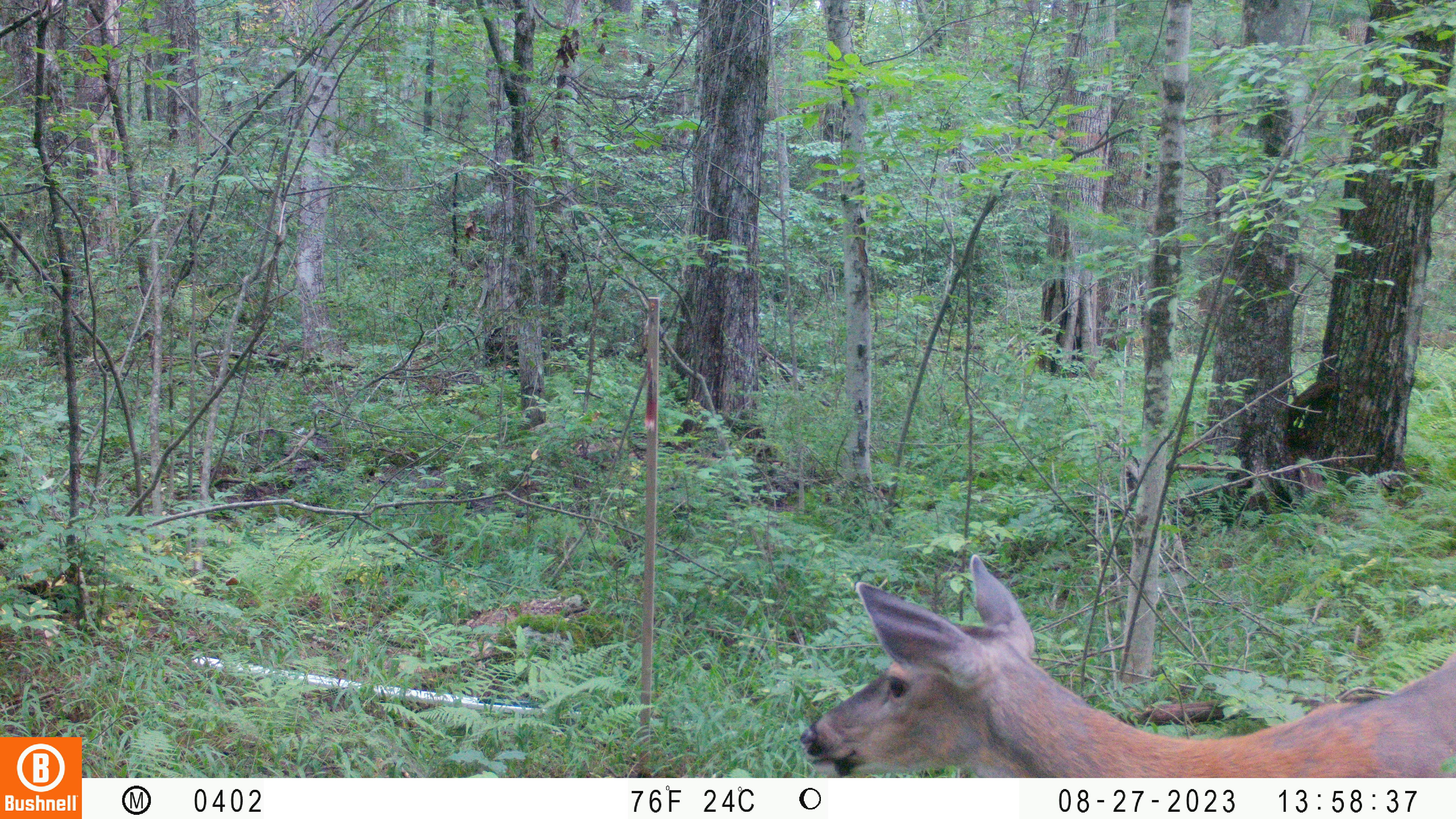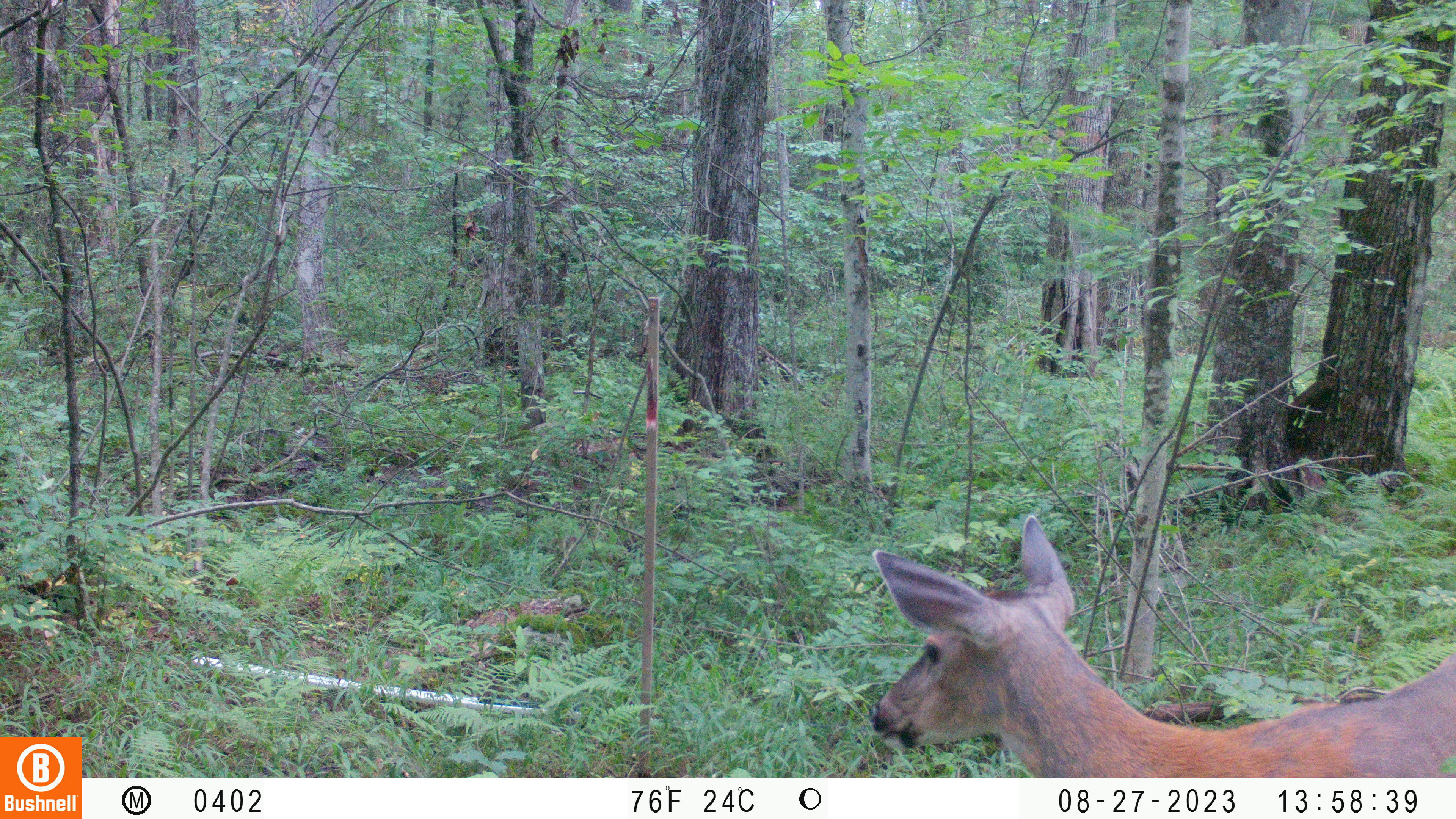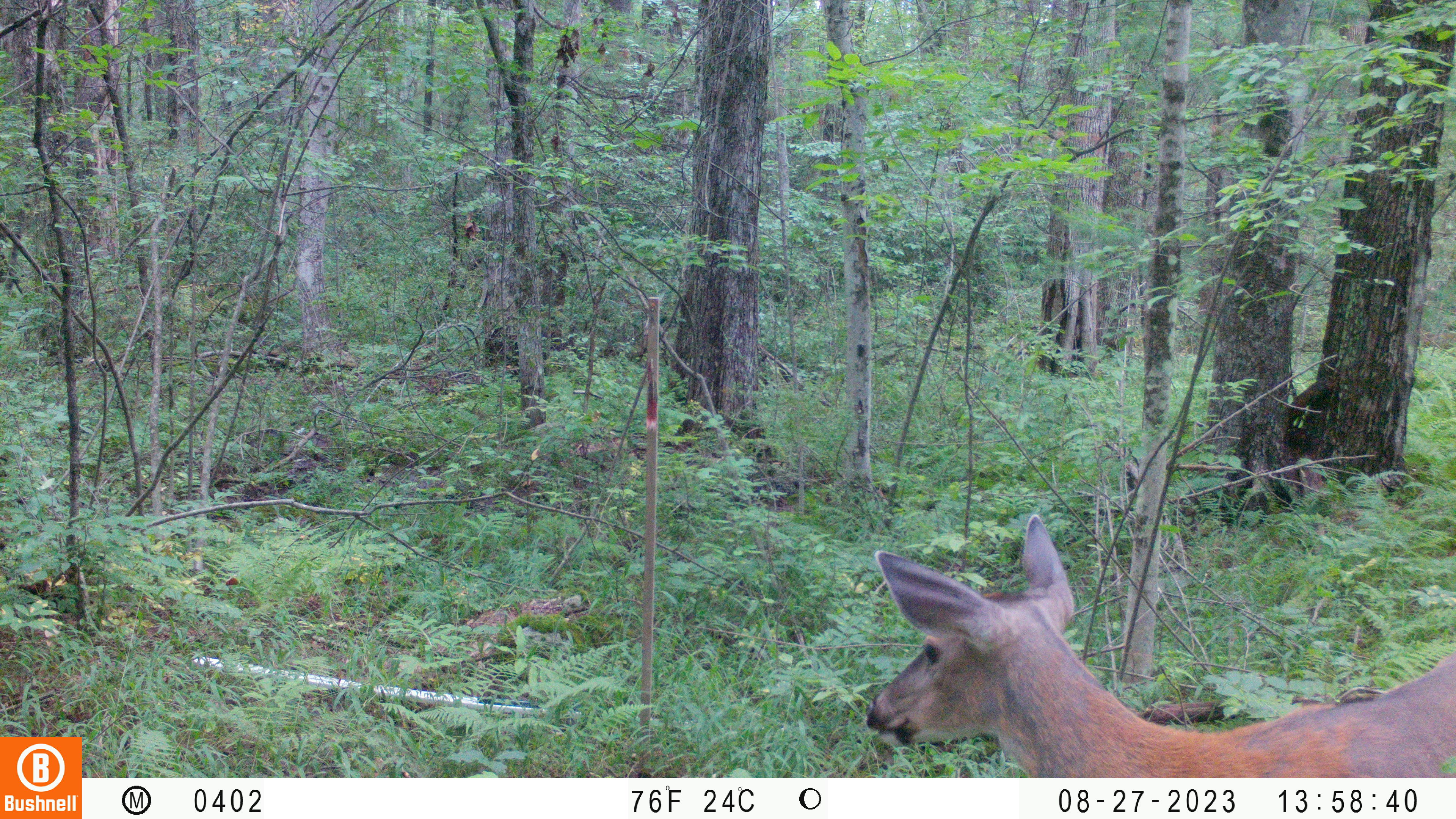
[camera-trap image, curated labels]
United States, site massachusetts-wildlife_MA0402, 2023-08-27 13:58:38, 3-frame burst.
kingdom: Animalia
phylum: Chordata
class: Mammalia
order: Artiodactyla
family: Cervidae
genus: Odocoileus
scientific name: Odocoileus virginianus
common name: white-tailed deer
White-tailed deer (Odocoileus virginianus).